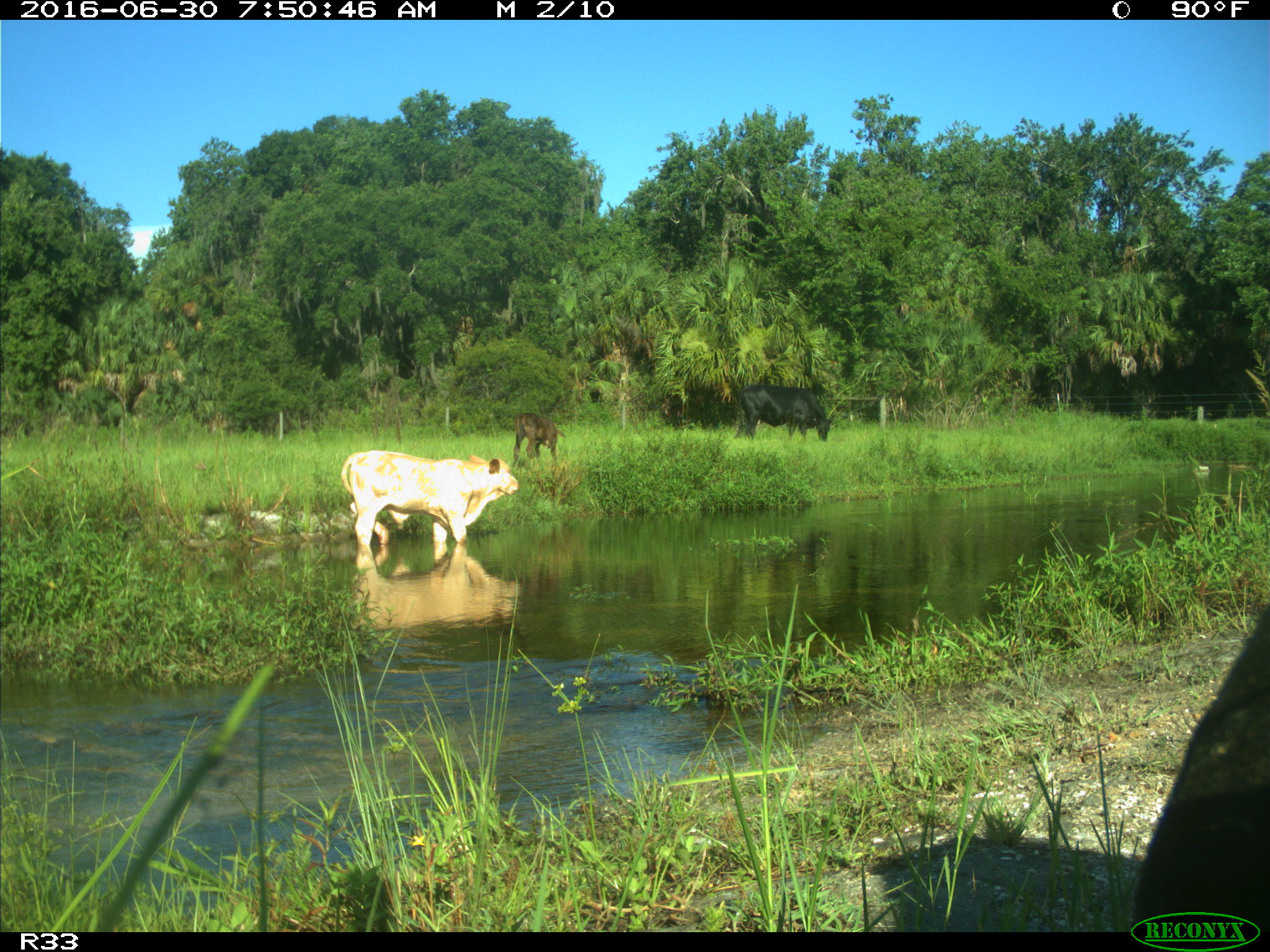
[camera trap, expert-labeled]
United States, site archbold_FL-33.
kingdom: Animalia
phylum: Chordata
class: Mammalia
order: Artiodactyla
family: Bovidae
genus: Bos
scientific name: Bos taurus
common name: domestic cow